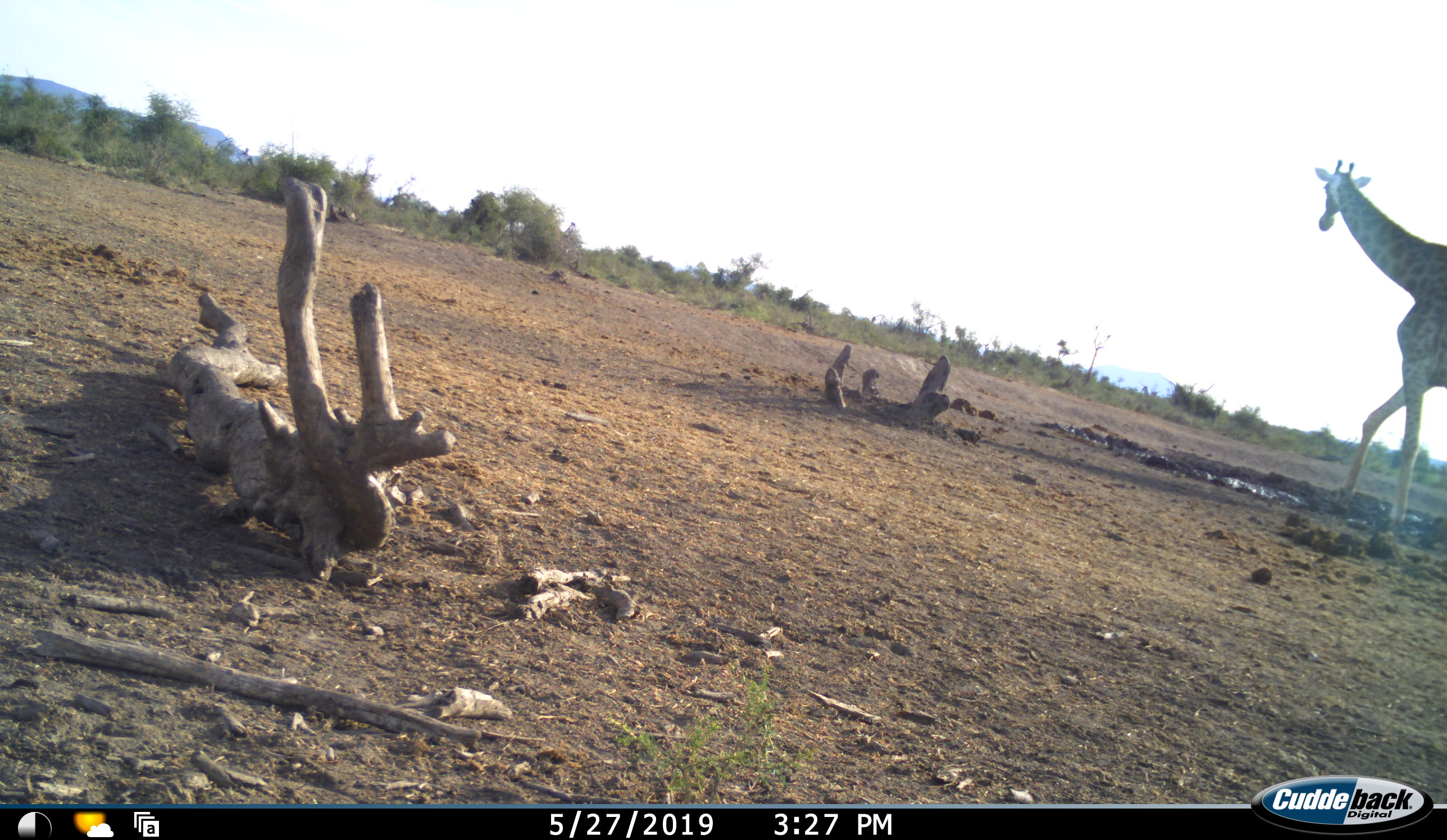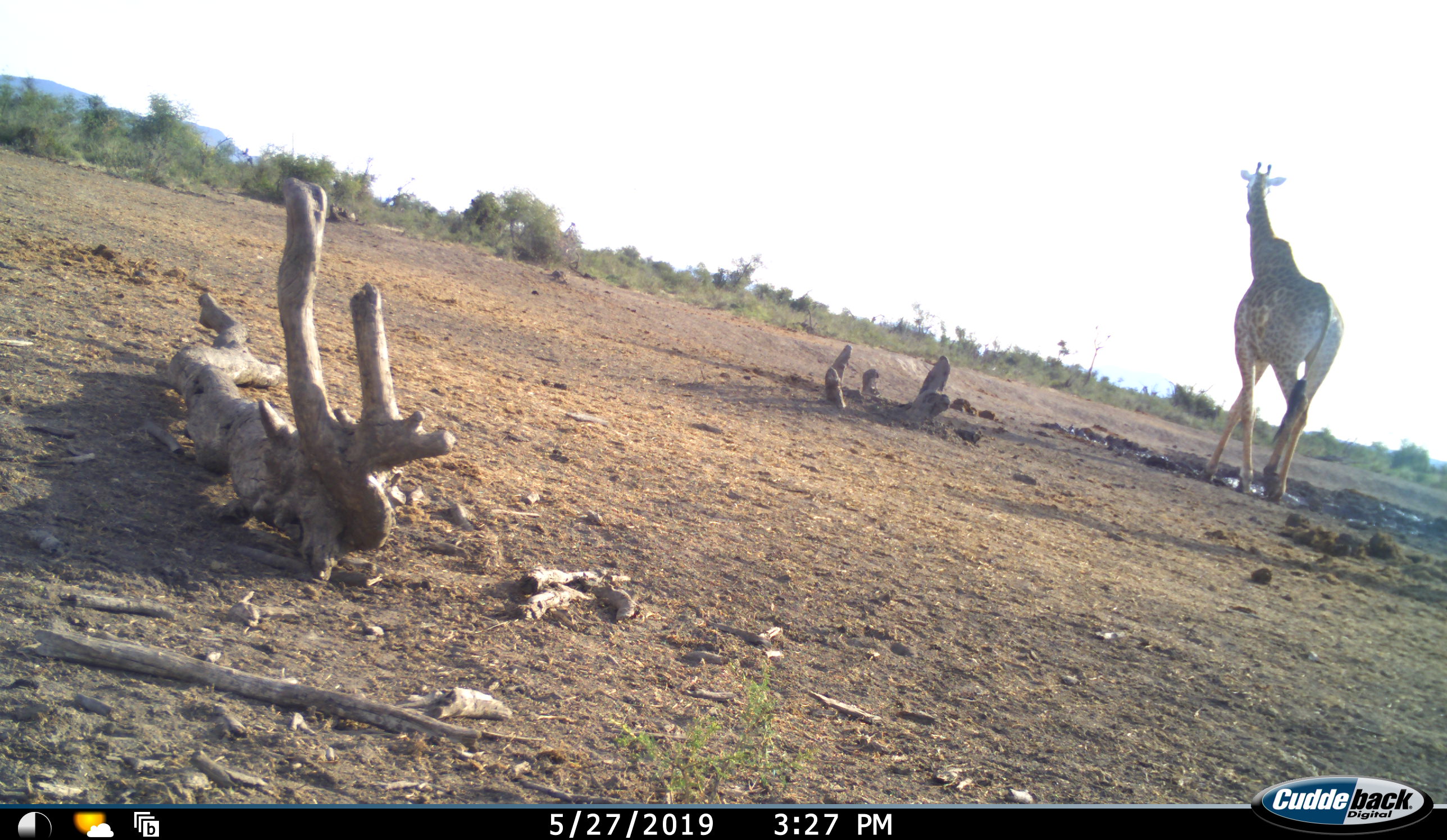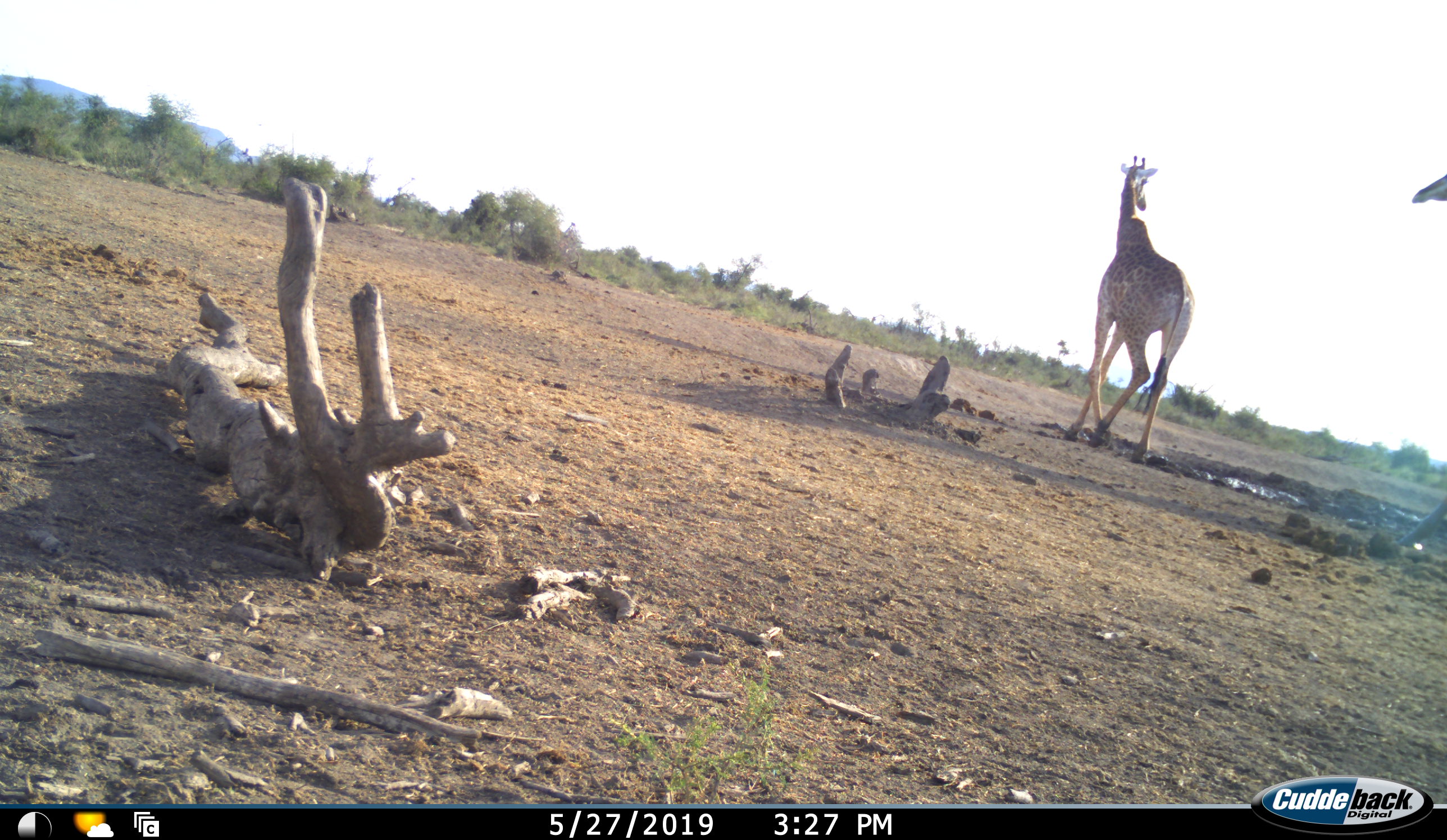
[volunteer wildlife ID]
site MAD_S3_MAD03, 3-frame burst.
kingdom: Animalia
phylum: Chordata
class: Mammalia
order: Artiodactyla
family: Giraffidae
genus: Giraffa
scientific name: Giraffa camelopardalis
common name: giraffe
Giraffe (Giraffa camelopardalis), count 1. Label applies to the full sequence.